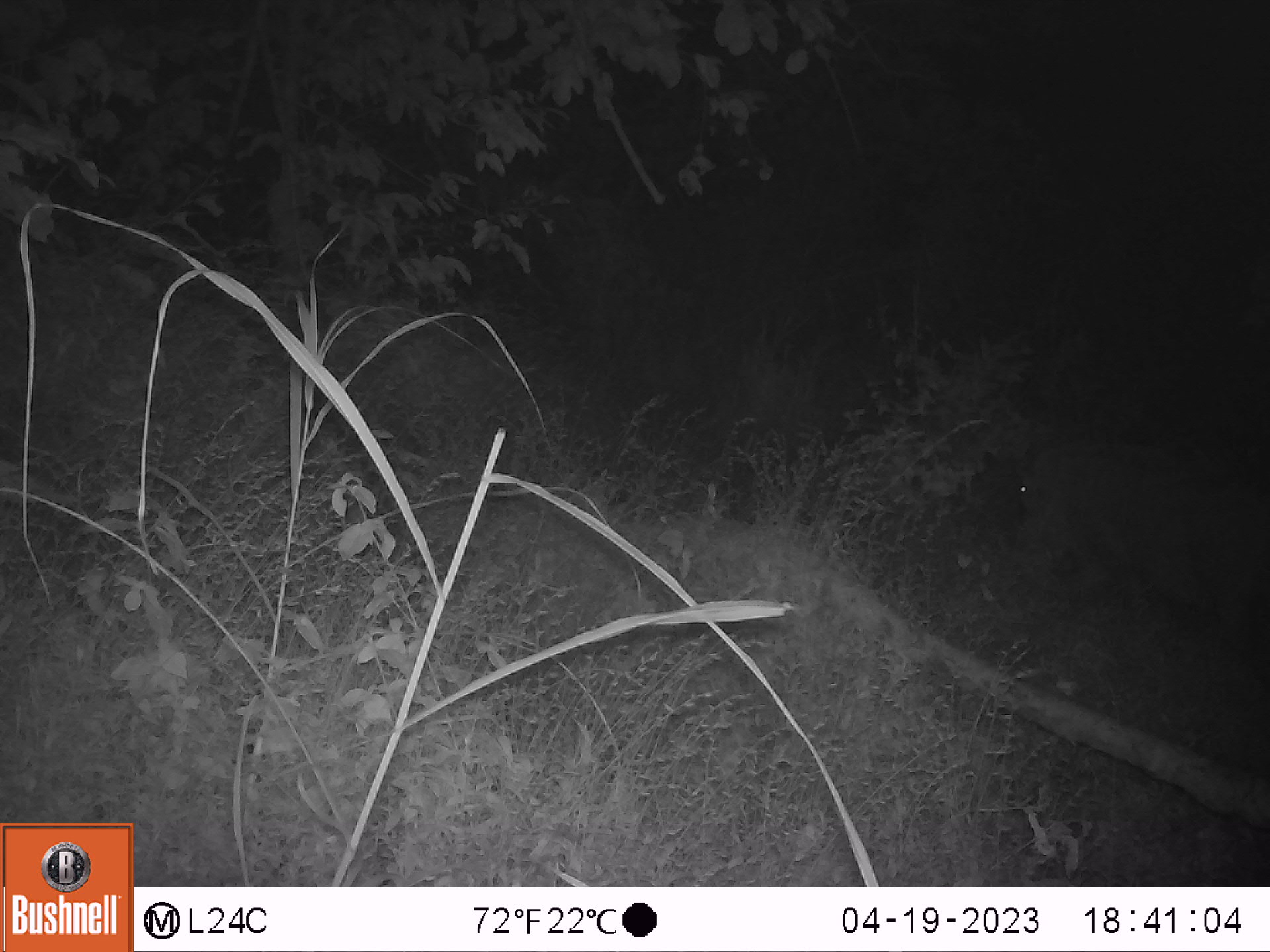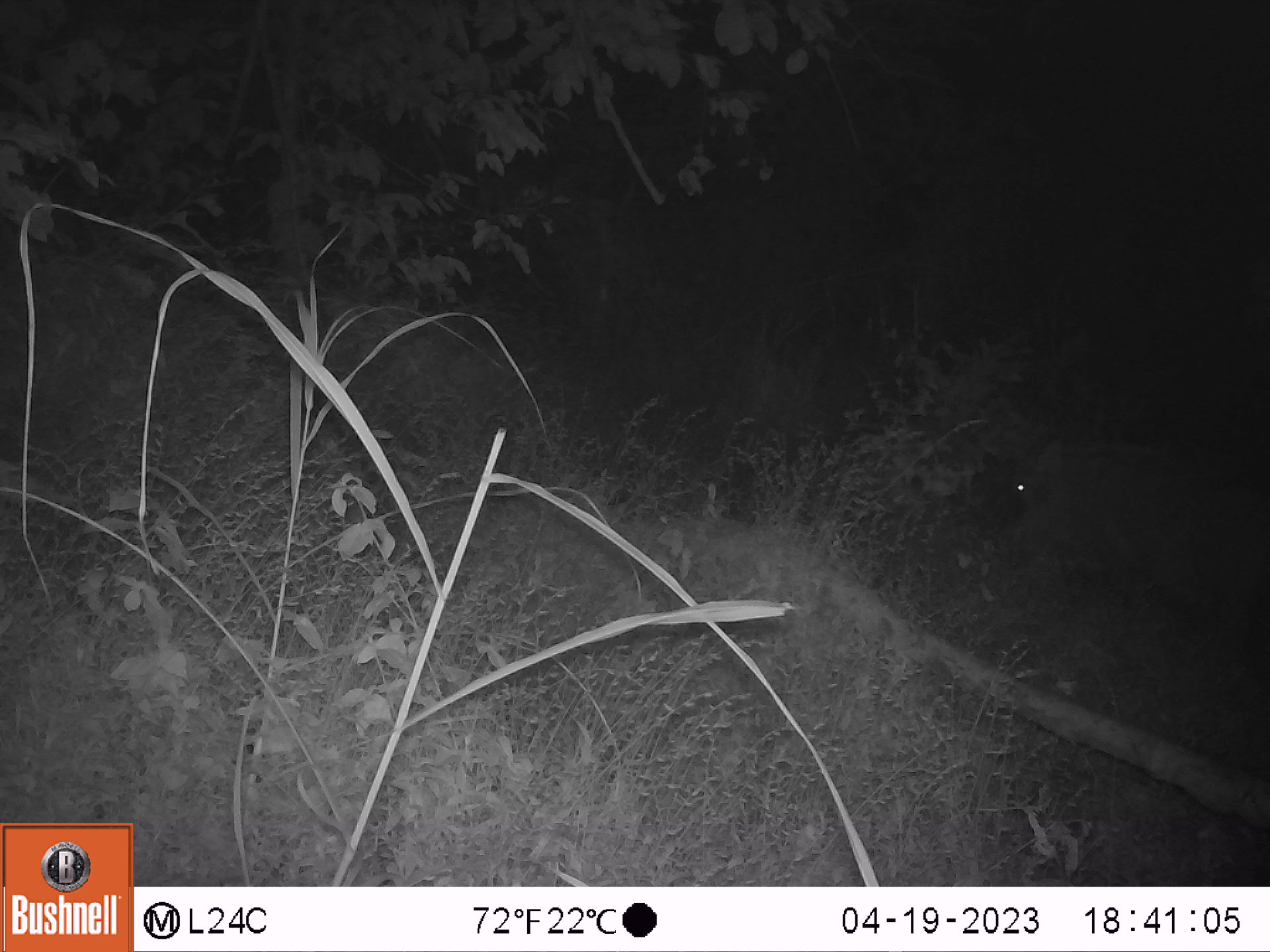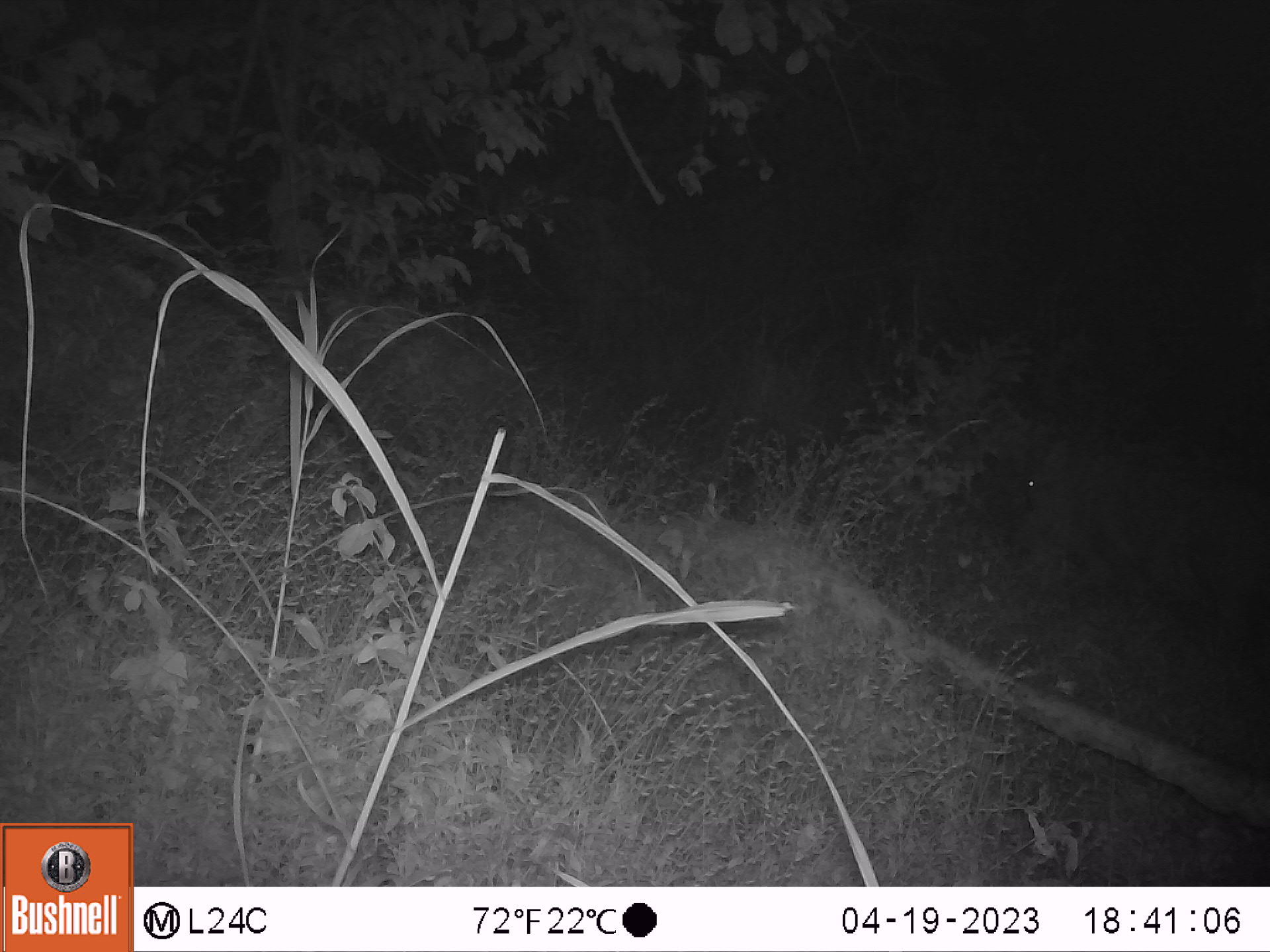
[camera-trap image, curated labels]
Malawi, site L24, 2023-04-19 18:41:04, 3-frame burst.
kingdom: Animalia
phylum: Chordata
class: Mammalia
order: Artiodactyla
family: Suidae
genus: Phacochoerus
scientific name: Phacochoerus africanus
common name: common warthog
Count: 1.